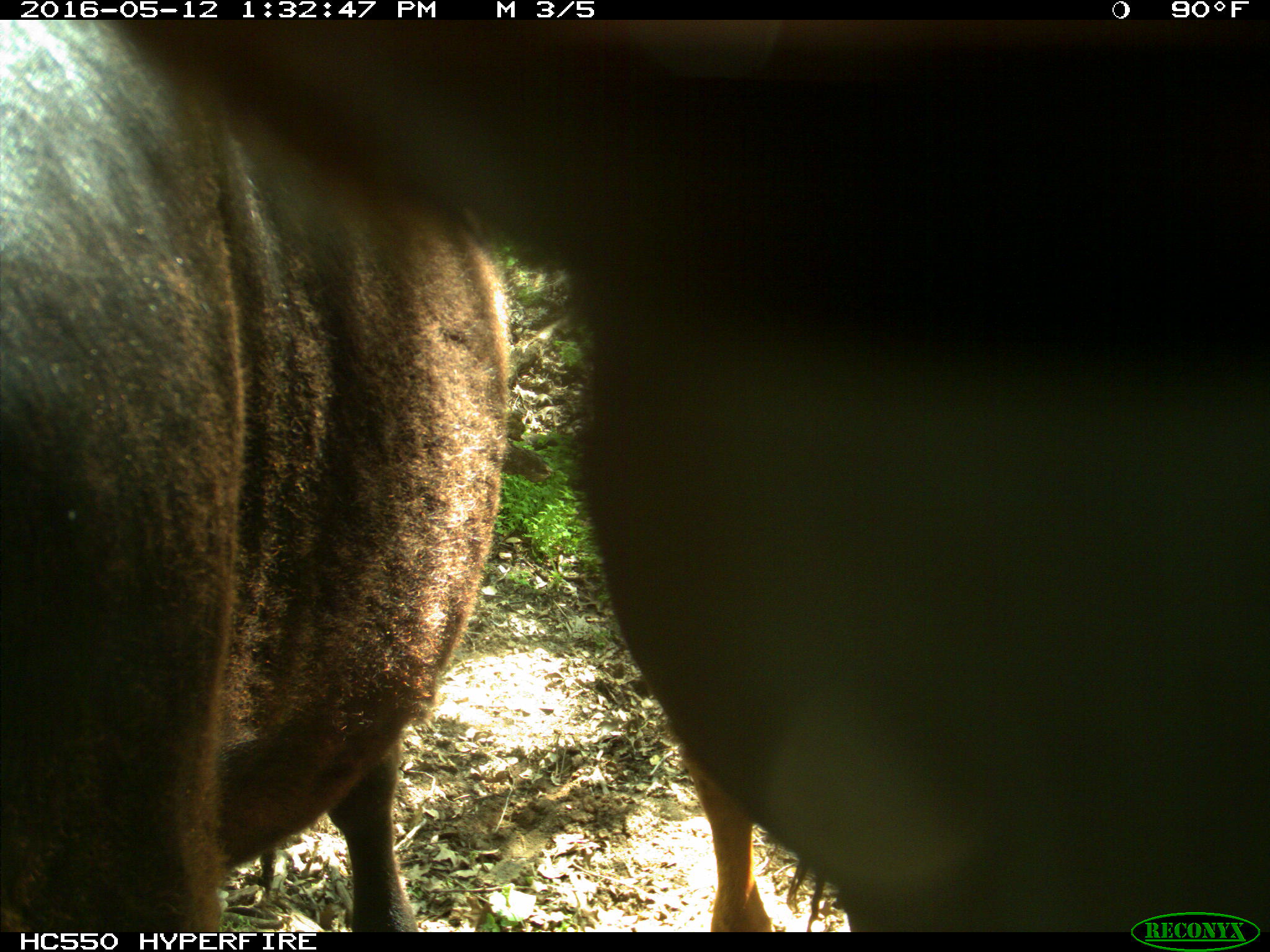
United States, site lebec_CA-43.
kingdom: Animalia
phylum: Chordata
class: Mammalia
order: Artiodactyla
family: Bovidae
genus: Bos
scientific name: Bos taurus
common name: domestic cow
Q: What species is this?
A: Bos taurus (domestic cow).